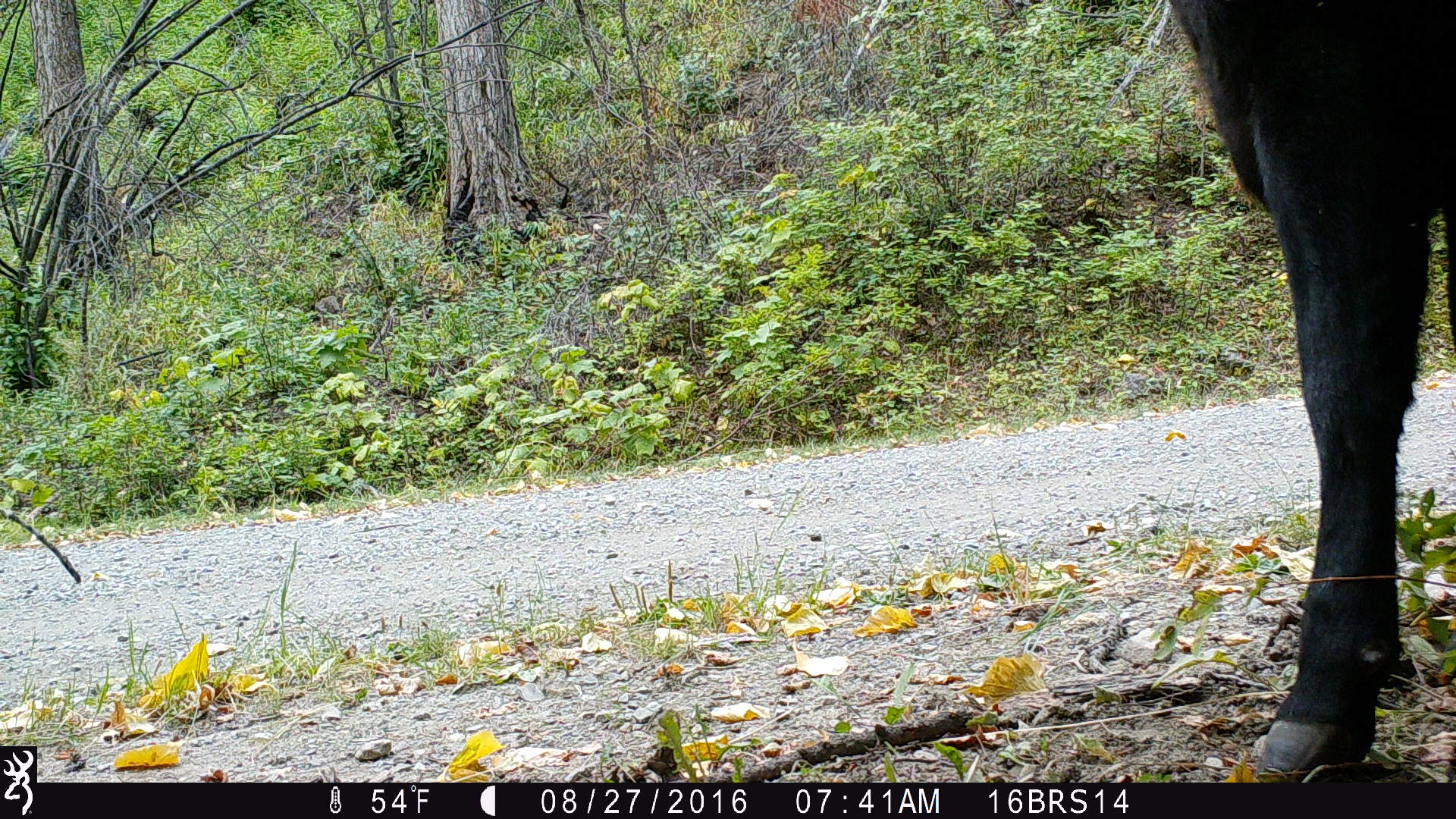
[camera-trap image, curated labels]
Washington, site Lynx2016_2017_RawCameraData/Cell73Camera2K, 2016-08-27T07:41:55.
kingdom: Animalia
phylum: Chordata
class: Mammalia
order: Artiodactyla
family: Bovidae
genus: Bos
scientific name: Bos taurus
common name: domestic cattle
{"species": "domestic cattle (Bos taurus)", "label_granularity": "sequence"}